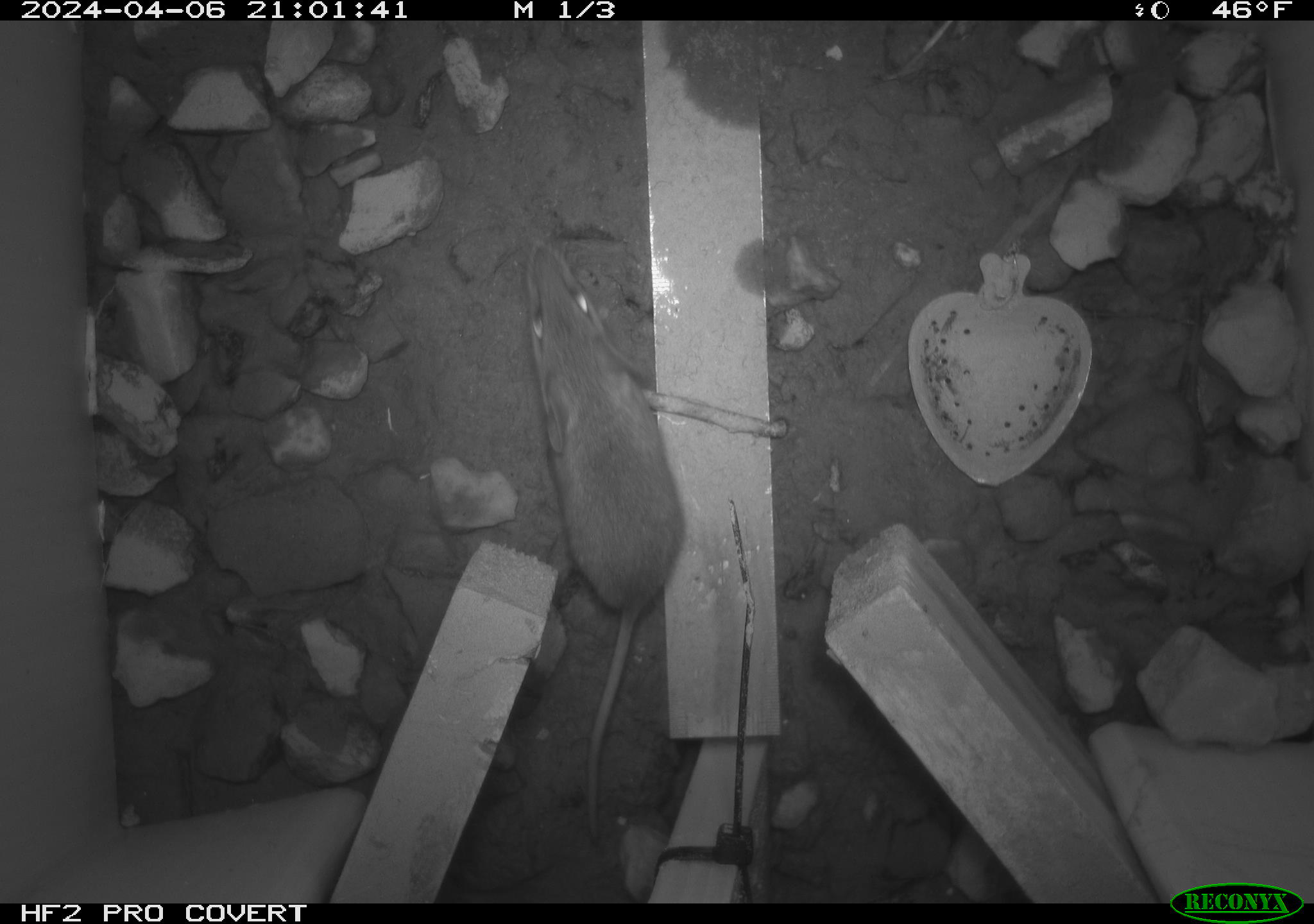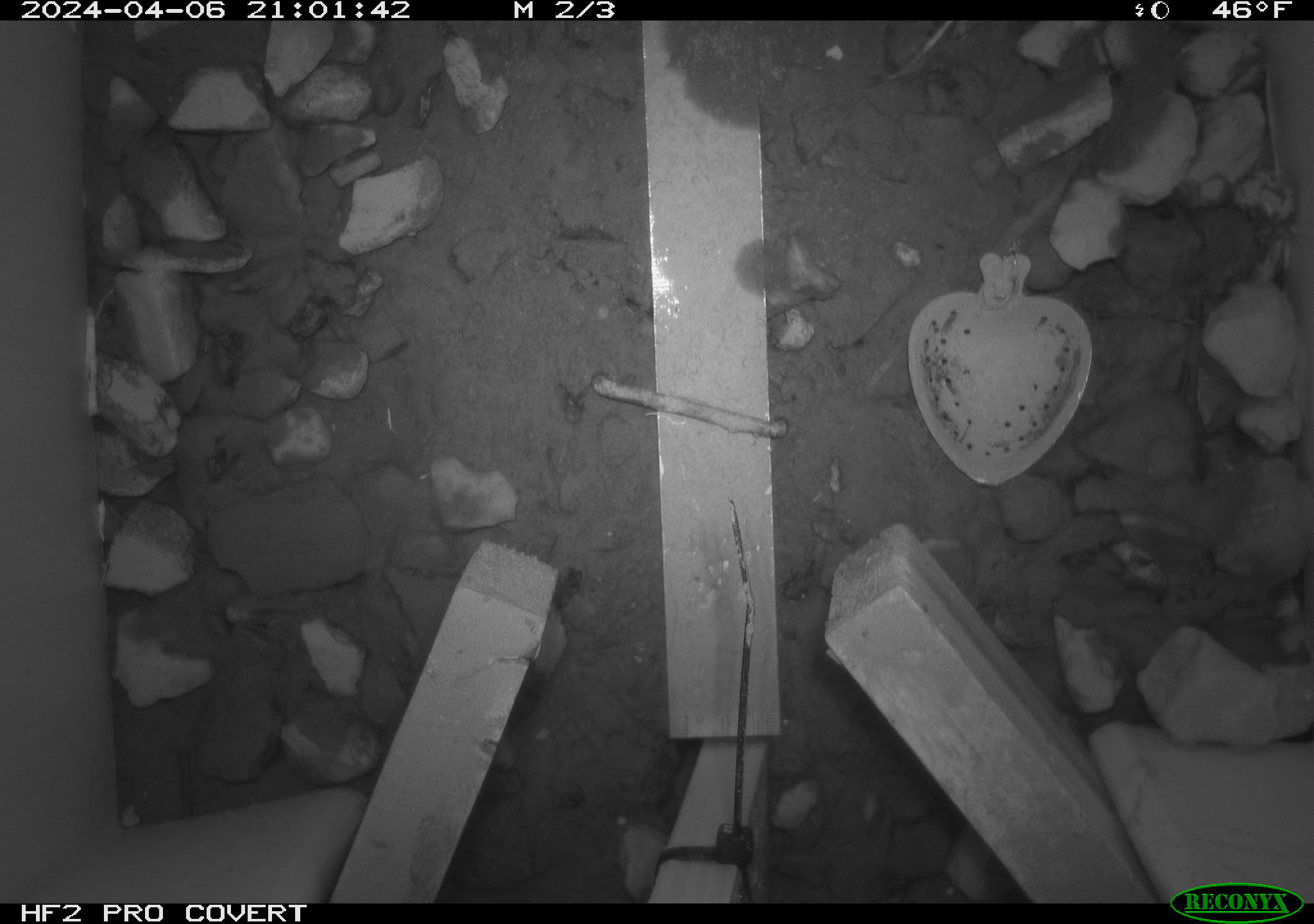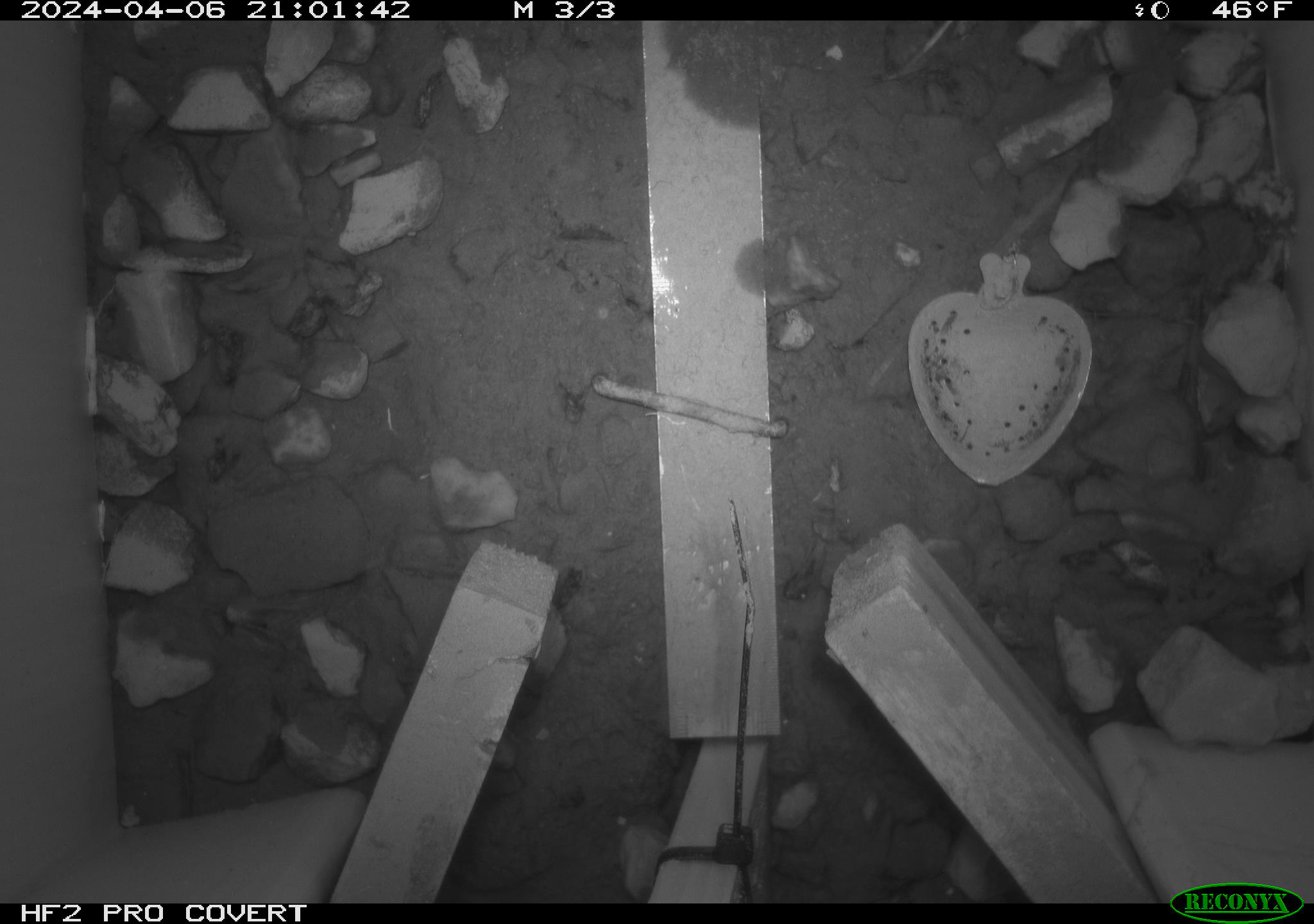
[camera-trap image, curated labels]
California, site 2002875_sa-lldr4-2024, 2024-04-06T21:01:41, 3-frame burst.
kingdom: Animalia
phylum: Chordata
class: Mammalia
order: Rodentia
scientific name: Rodentia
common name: rodent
Rodent (Rodentia).